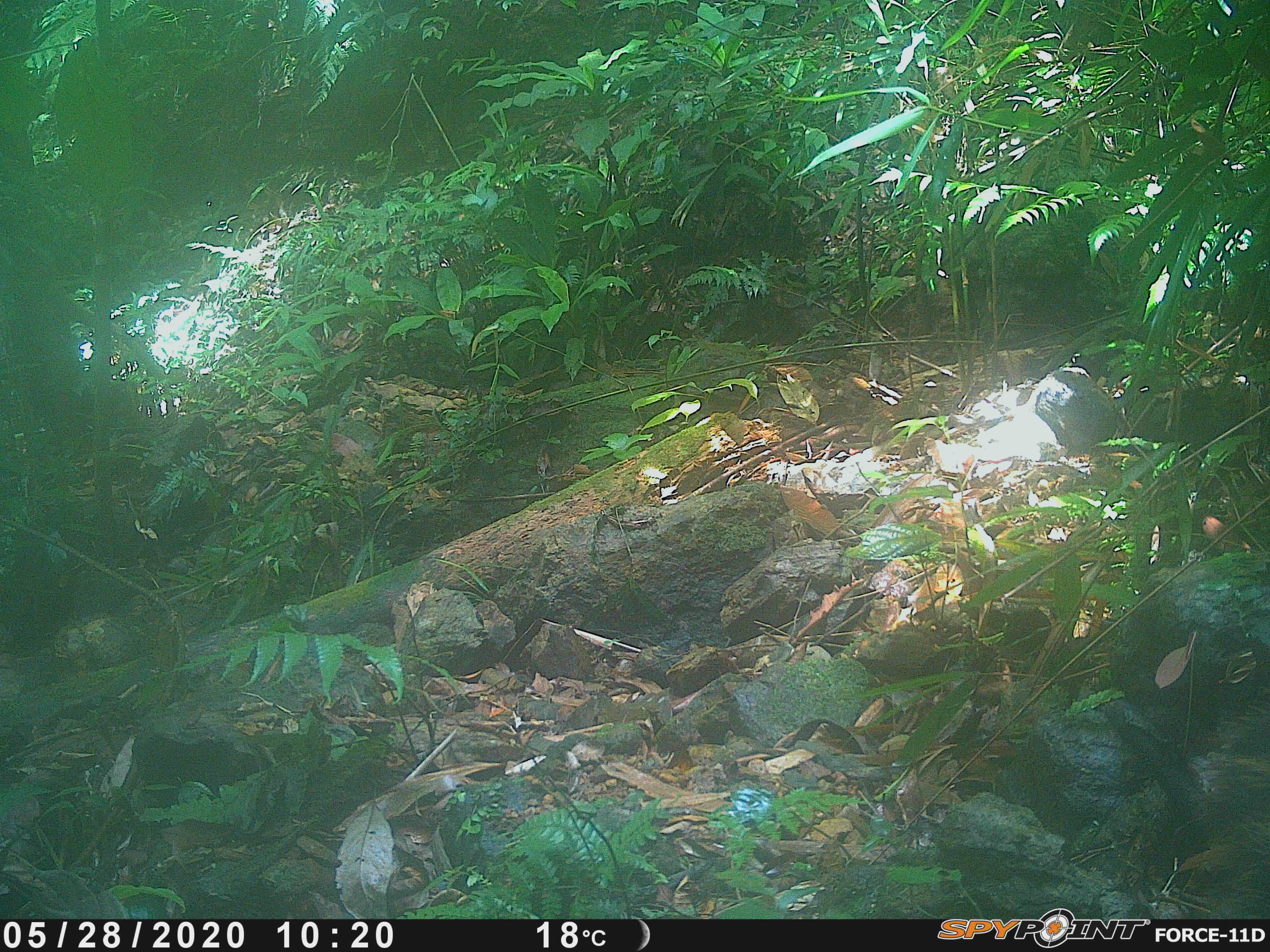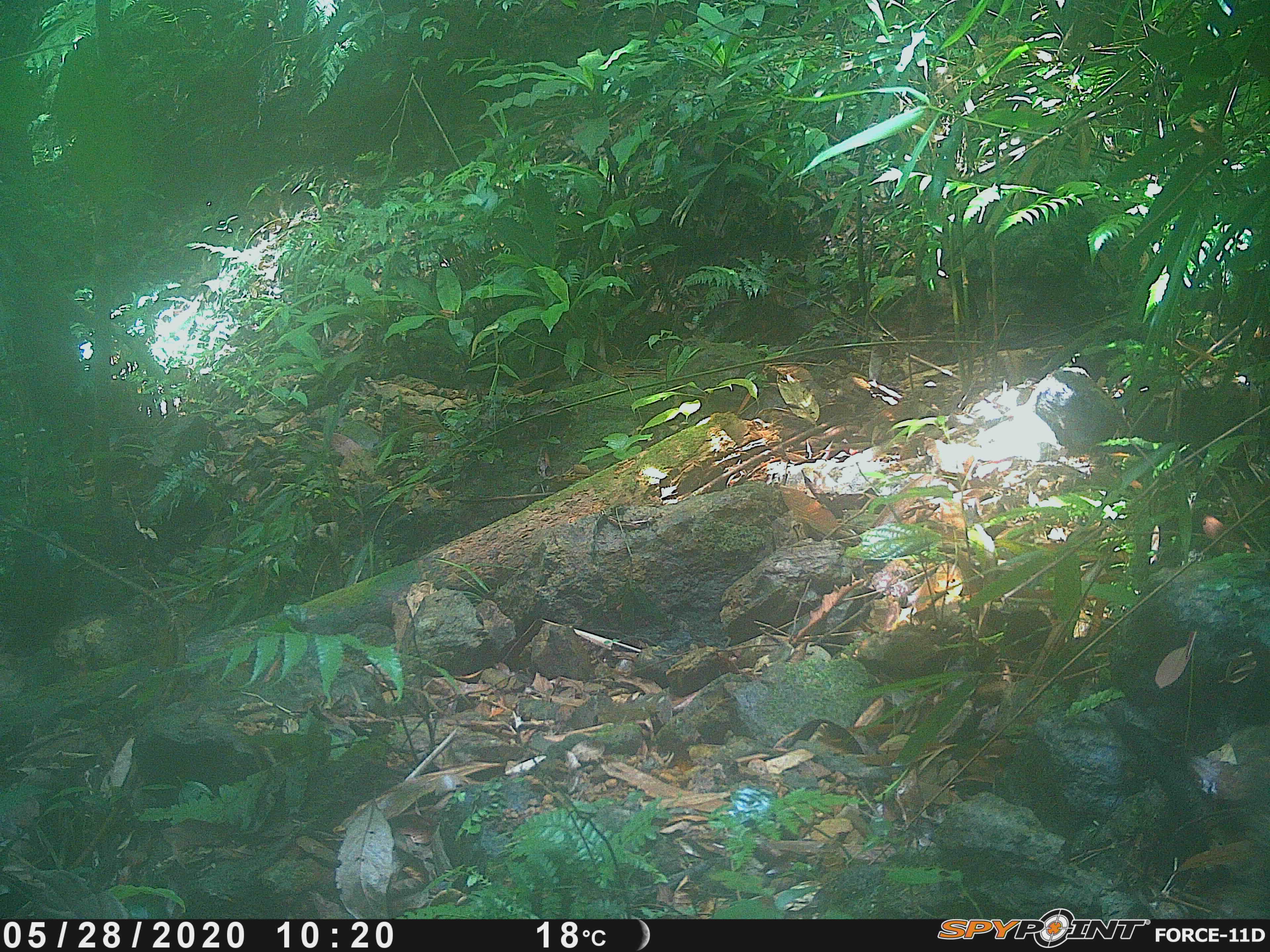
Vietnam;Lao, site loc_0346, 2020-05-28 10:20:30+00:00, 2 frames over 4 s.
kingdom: Animalia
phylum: Chordata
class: Mammalia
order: Artiodactyla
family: Suidae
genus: Sus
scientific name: Sus scrofa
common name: eurasian wild pig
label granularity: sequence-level